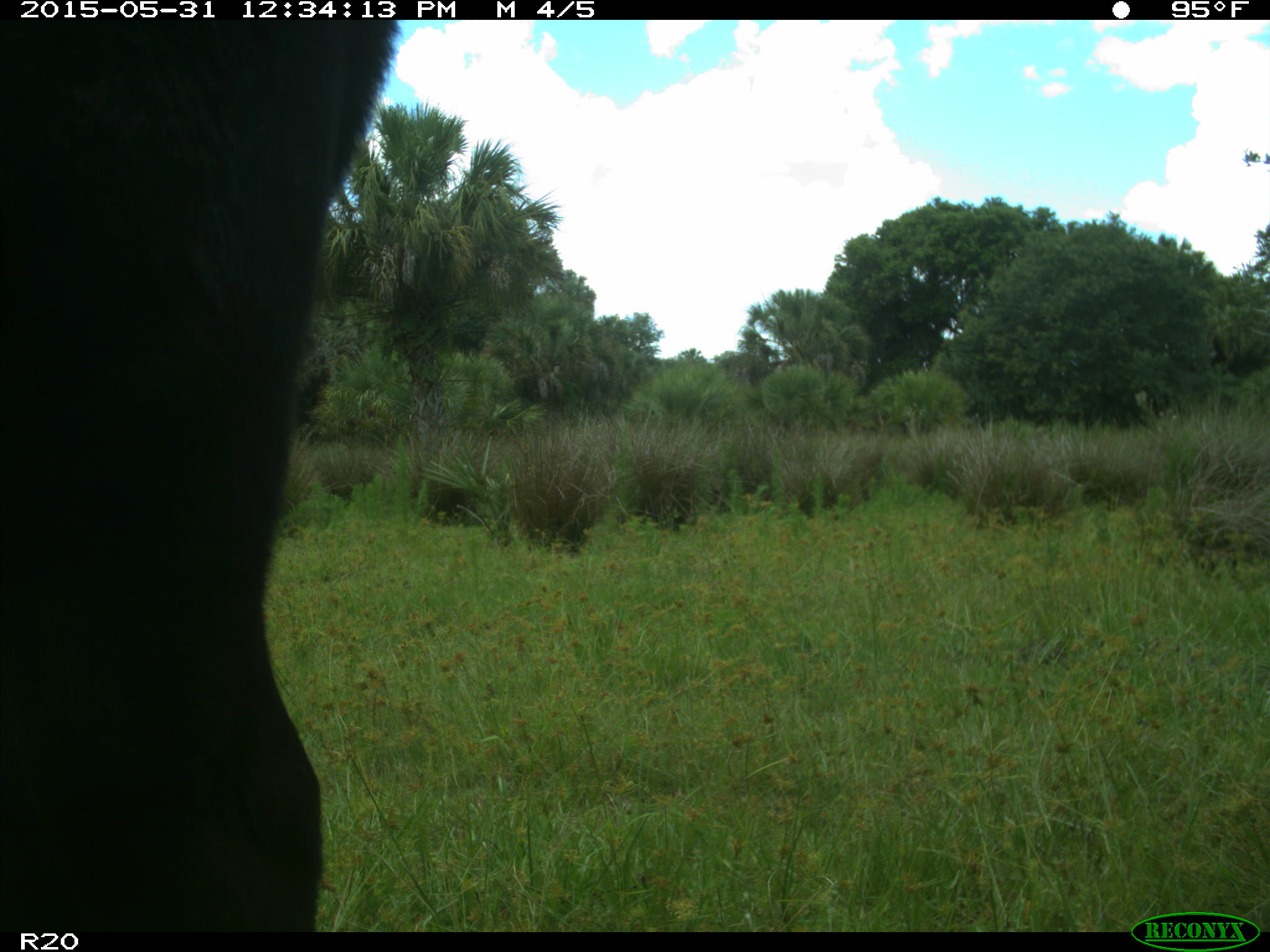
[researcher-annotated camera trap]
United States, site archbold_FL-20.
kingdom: Animalia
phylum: Chordata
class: Mammalia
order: Artiodactyla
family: Bovidae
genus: Bos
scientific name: Bos taurus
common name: domestic cow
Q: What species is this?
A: Bos taurus (domestic cow).